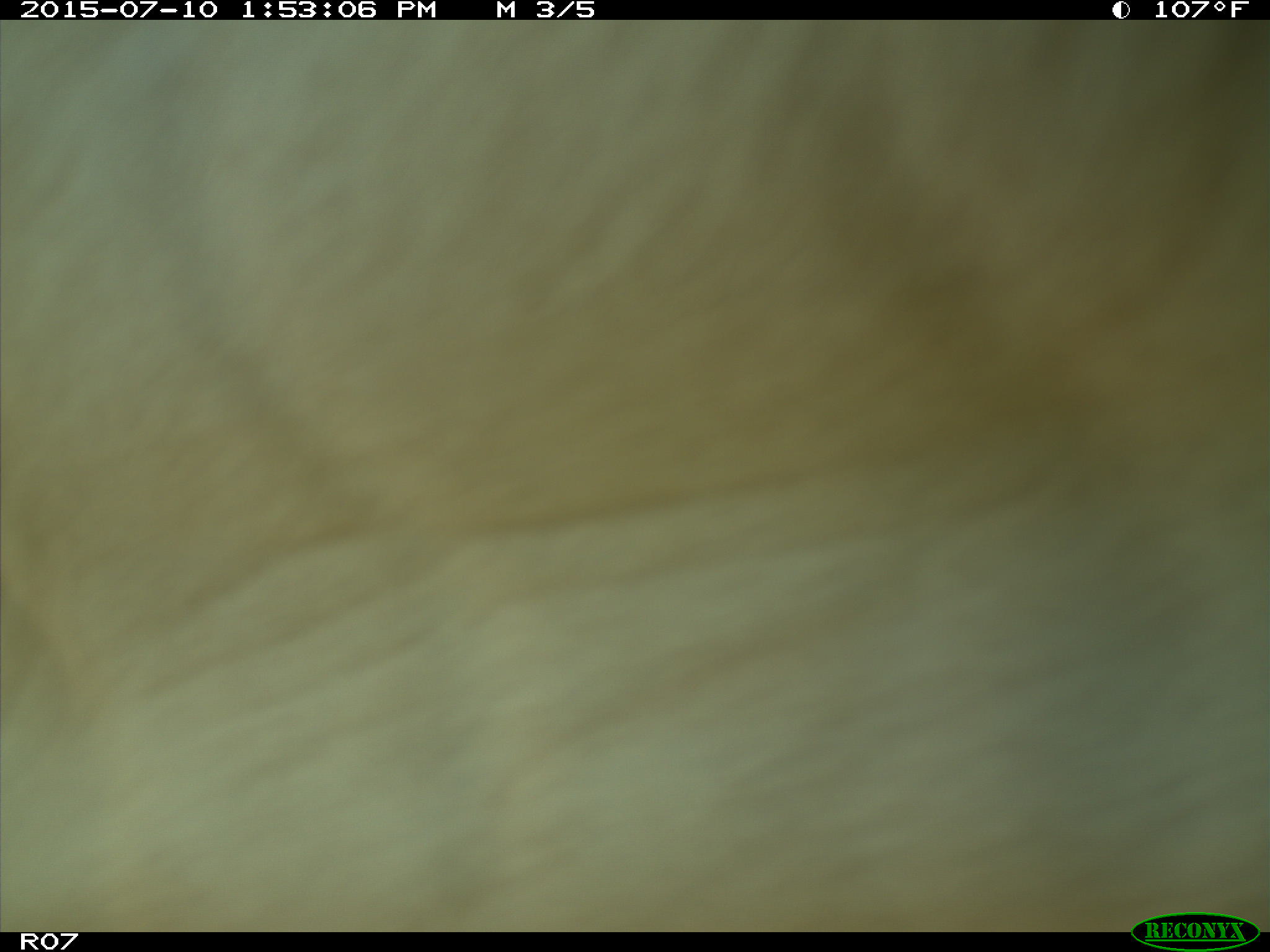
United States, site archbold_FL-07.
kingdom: Animalia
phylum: Chordata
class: Mammalia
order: Artiodactyla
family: Bovidae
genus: Bos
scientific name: Bos taurus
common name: domestic cow